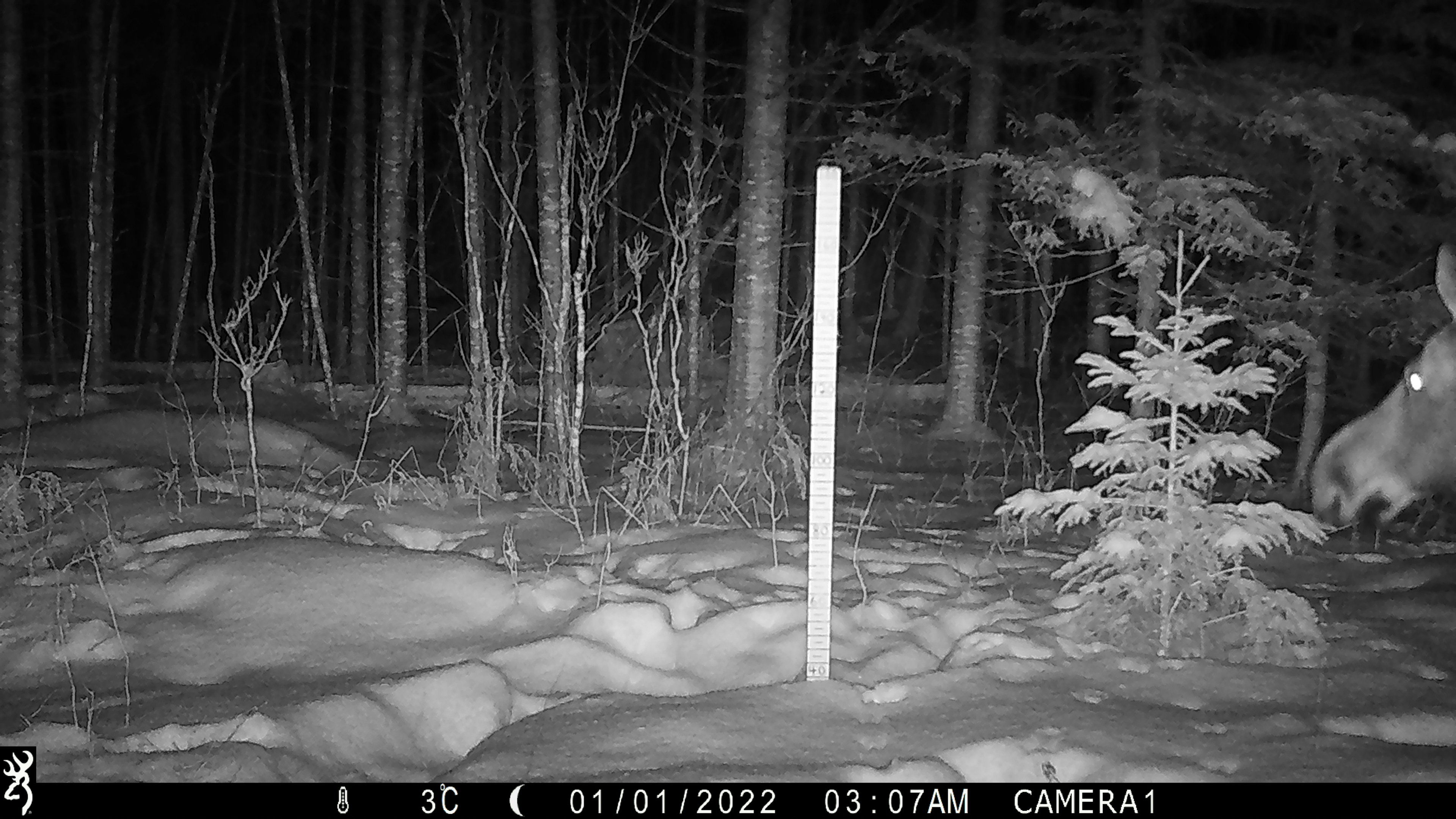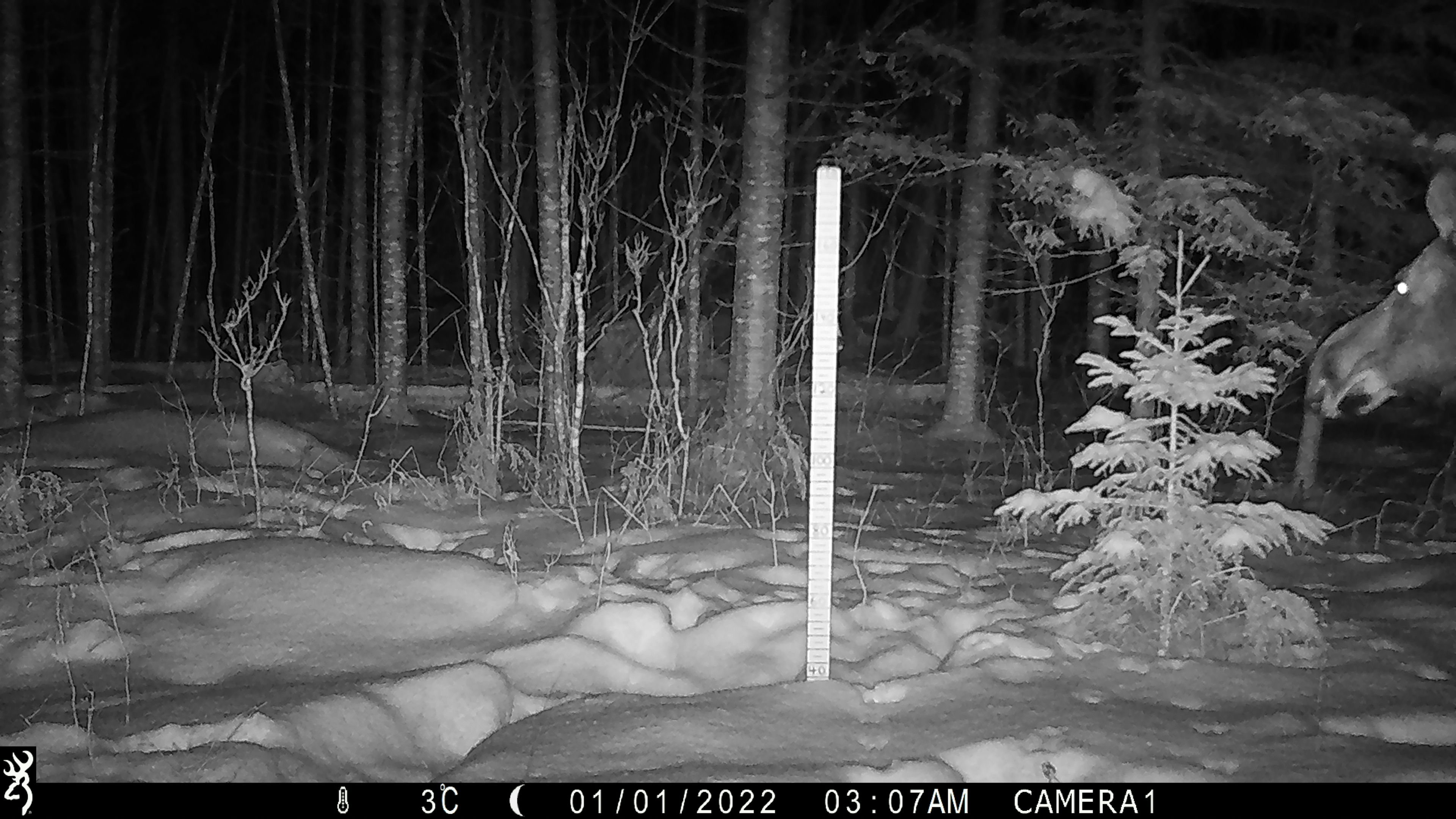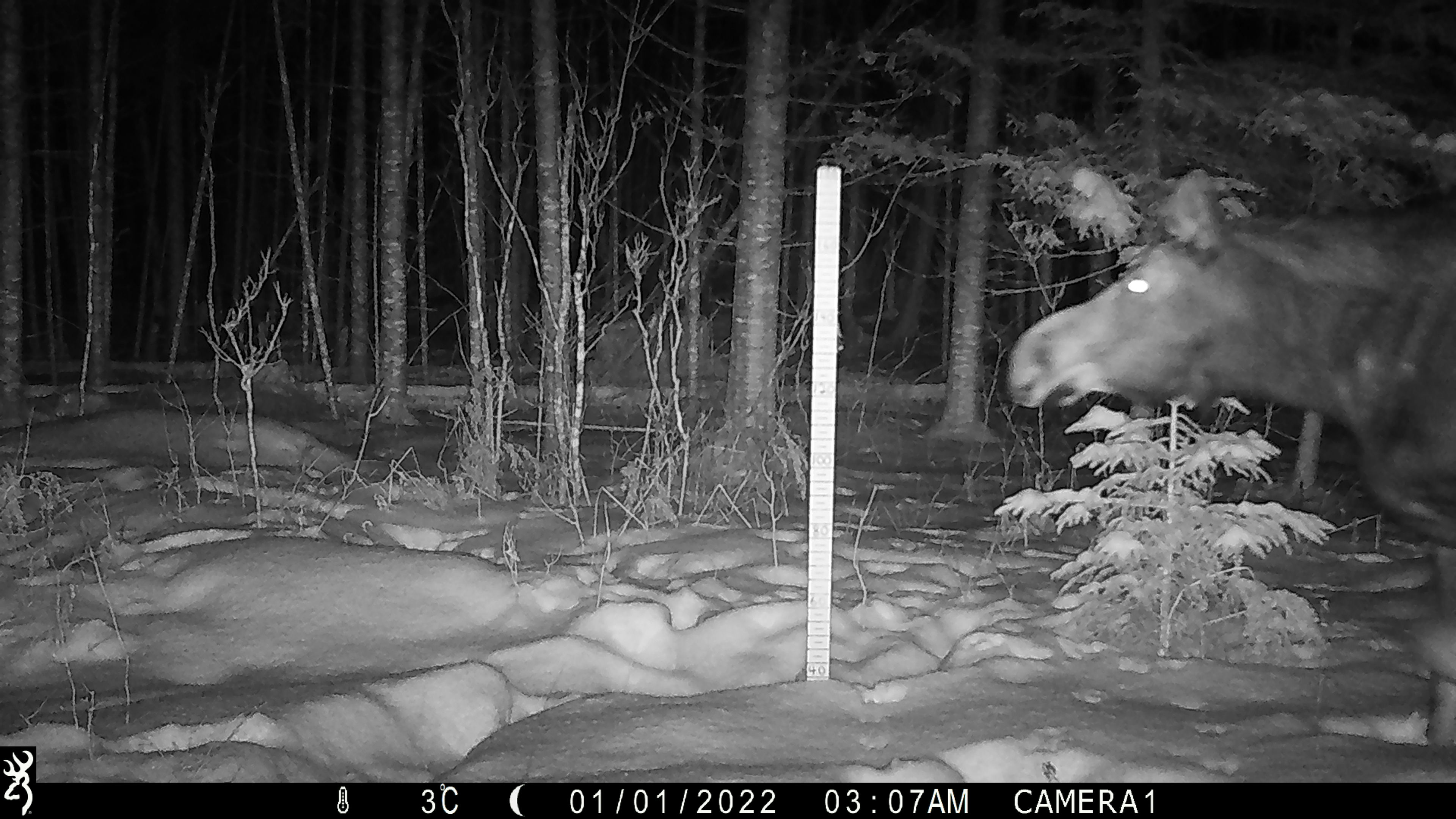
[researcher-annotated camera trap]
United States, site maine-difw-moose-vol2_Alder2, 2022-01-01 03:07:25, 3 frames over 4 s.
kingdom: Animalia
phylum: Chordata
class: Mammalia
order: Artiodactyla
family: Cervidae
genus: Alces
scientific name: Alces alces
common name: moose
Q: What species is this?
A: Moose (Alces alces).